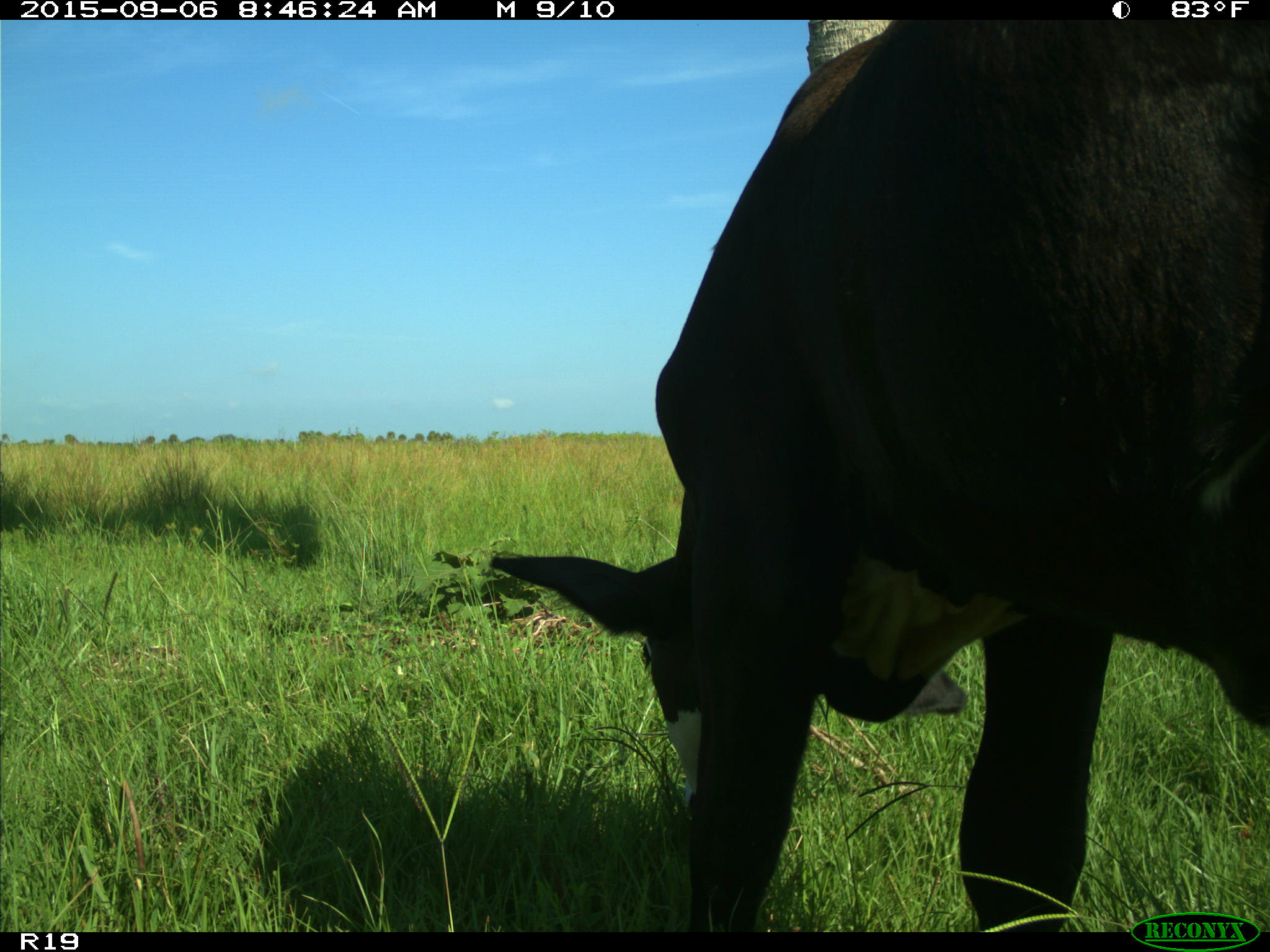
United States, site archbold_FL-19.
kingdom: Animalia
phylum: Chordata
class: Mammalia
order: Artiodactyla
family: Bovidae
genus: Bos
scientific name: Bos taurus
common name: domestic cow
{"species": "Bos taurus (domestic cow)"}